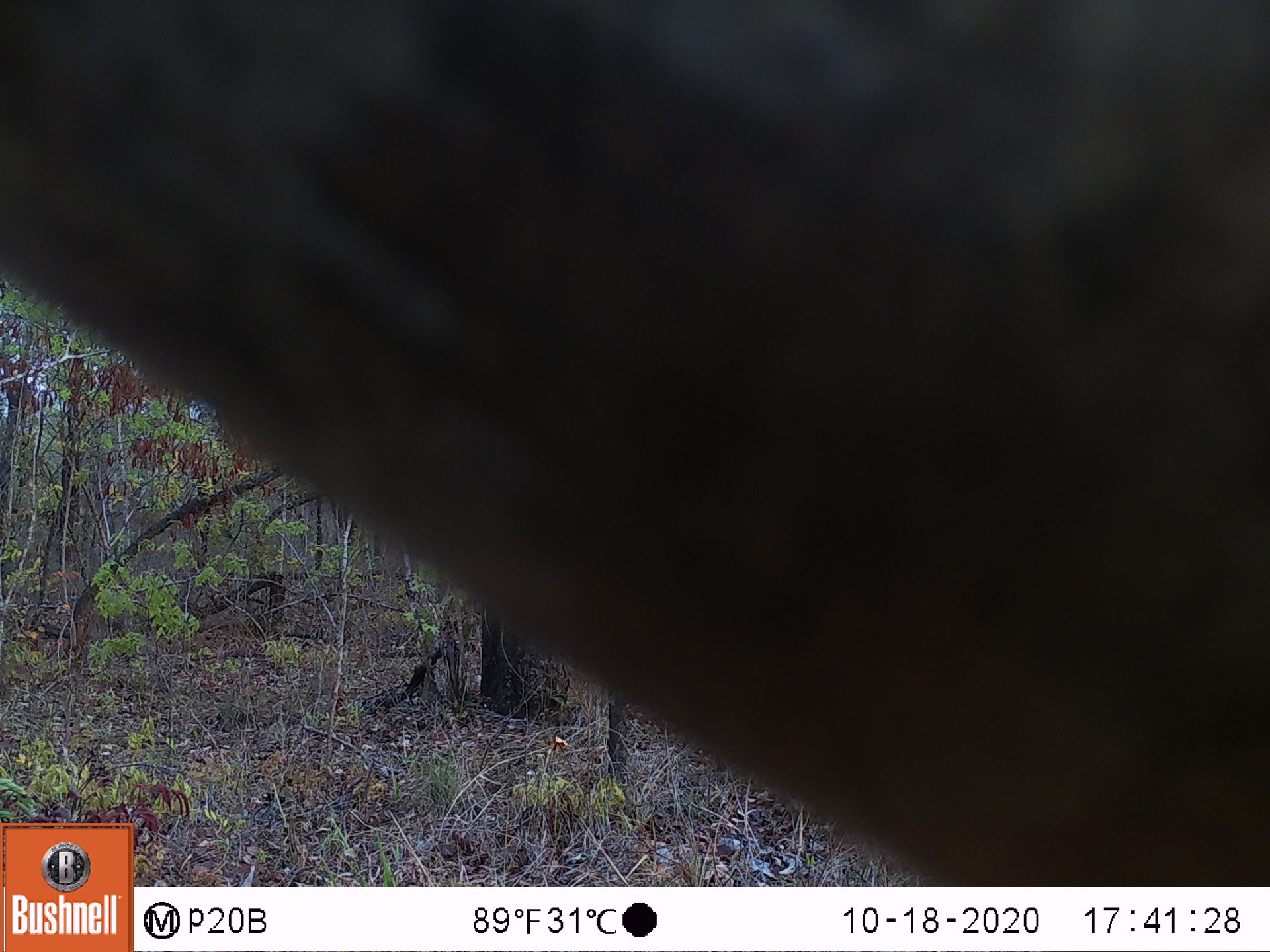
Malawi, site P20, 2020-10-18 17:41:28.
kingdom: Animalia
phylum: Chordata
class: Mammalia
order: Proboscidea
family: Elephantidae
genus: Loxodonta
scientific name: Loxodonta africana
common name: african savanna elephant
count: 1